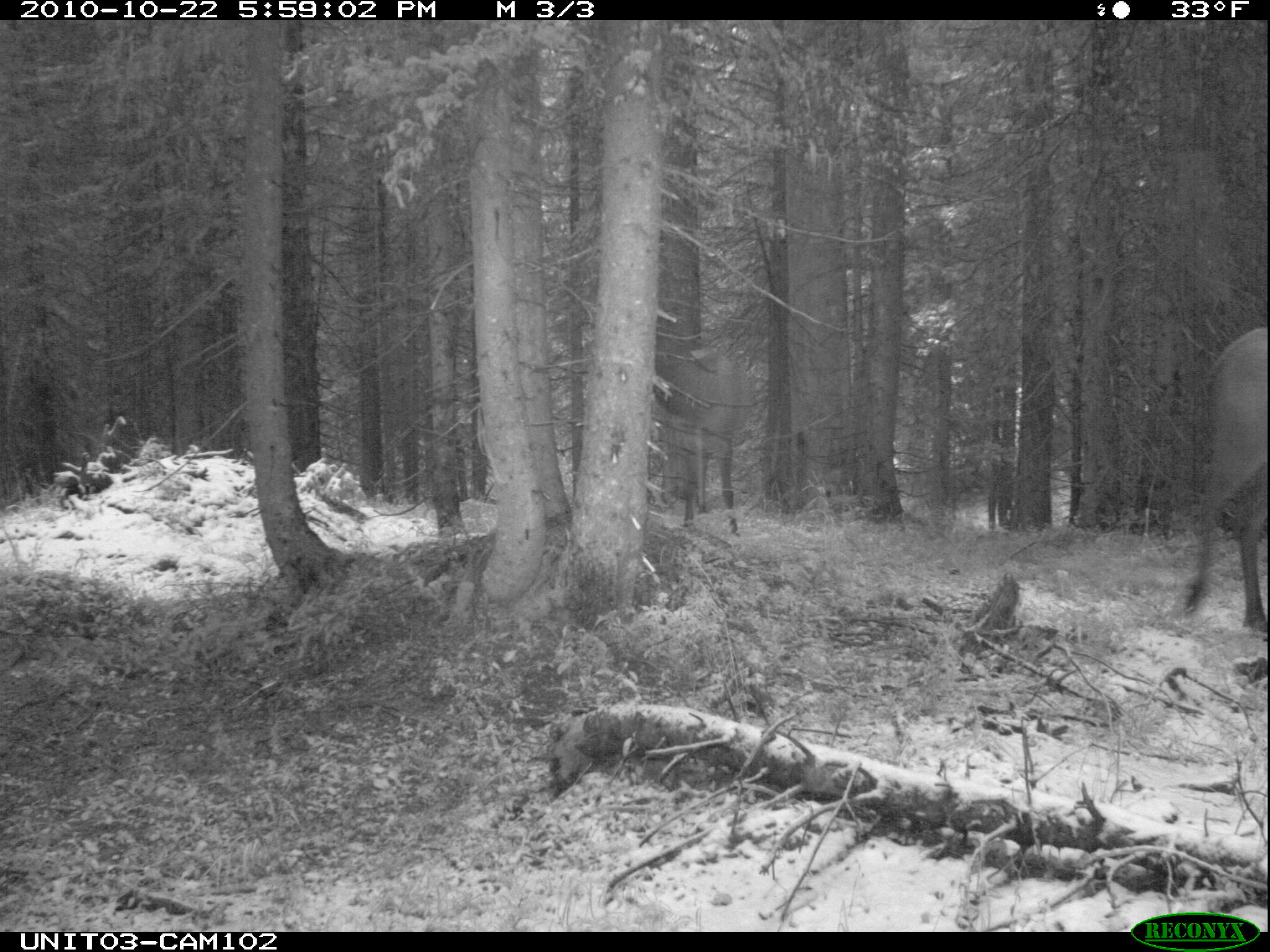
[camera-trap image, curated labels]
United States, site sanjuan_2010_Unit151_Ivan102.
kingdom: Animalia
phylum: Chordata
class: Mammalia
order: Artiodactyla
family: Cervidae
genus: Cervus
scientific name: Cervus elaphus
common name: red deer